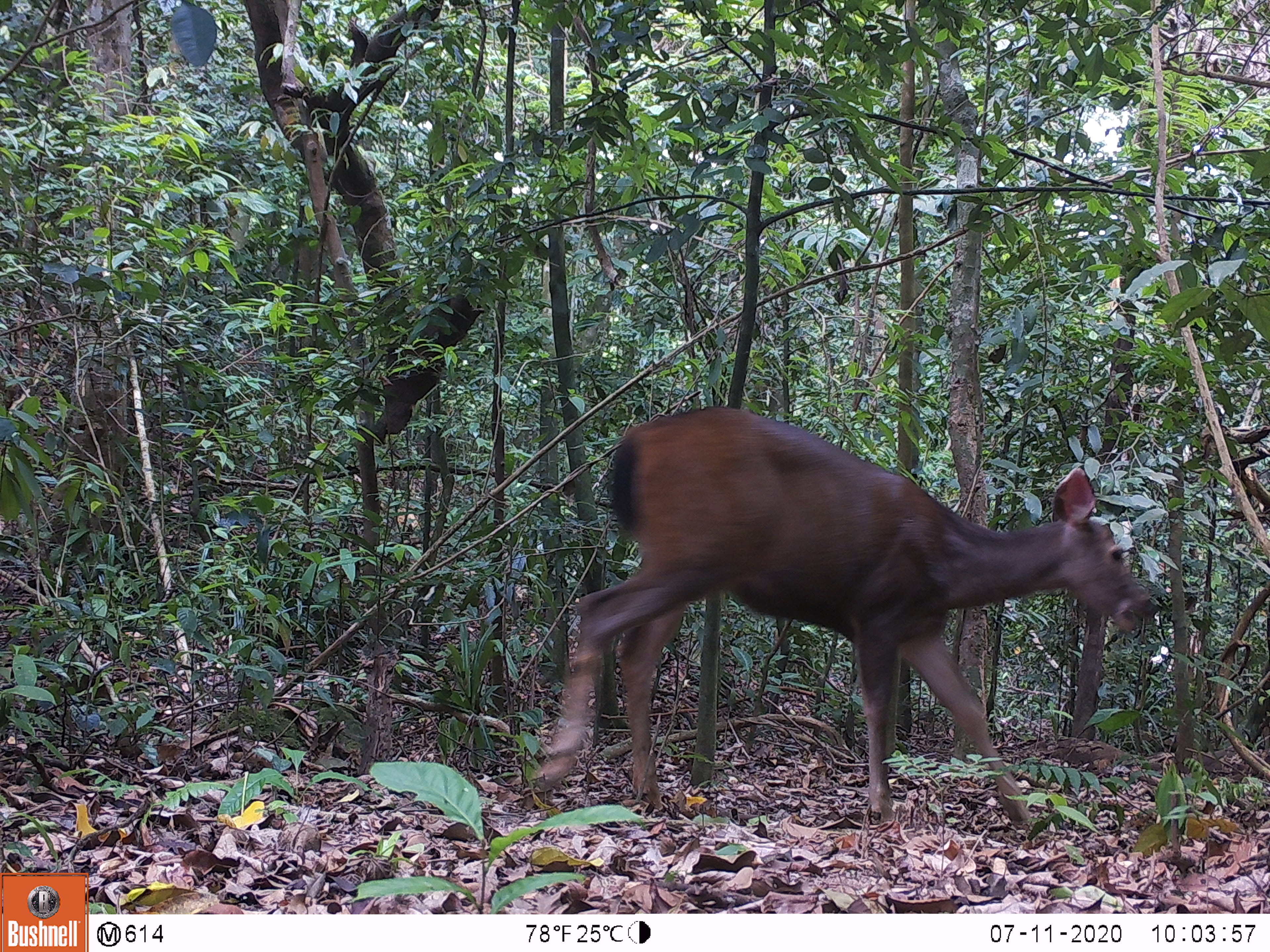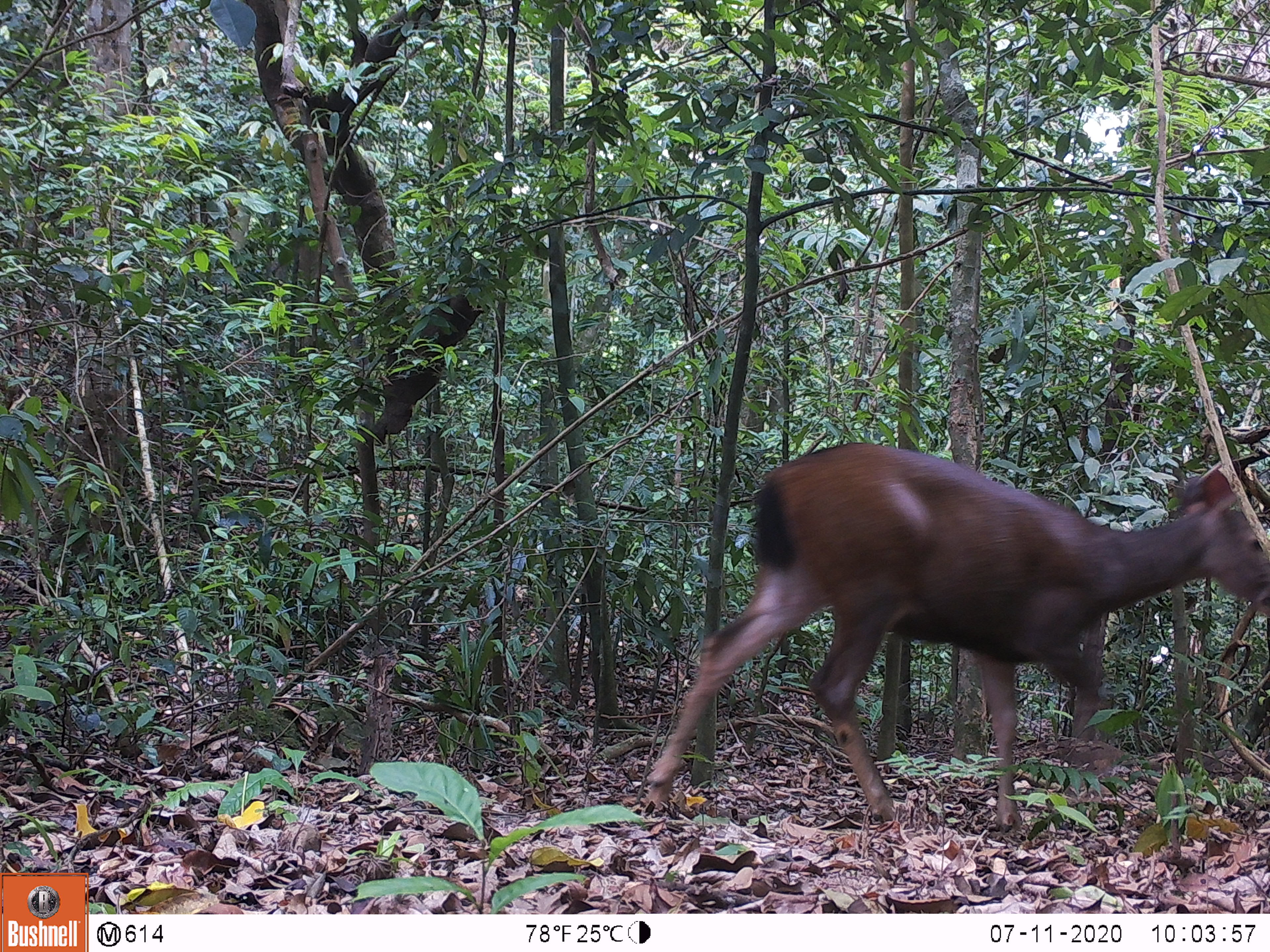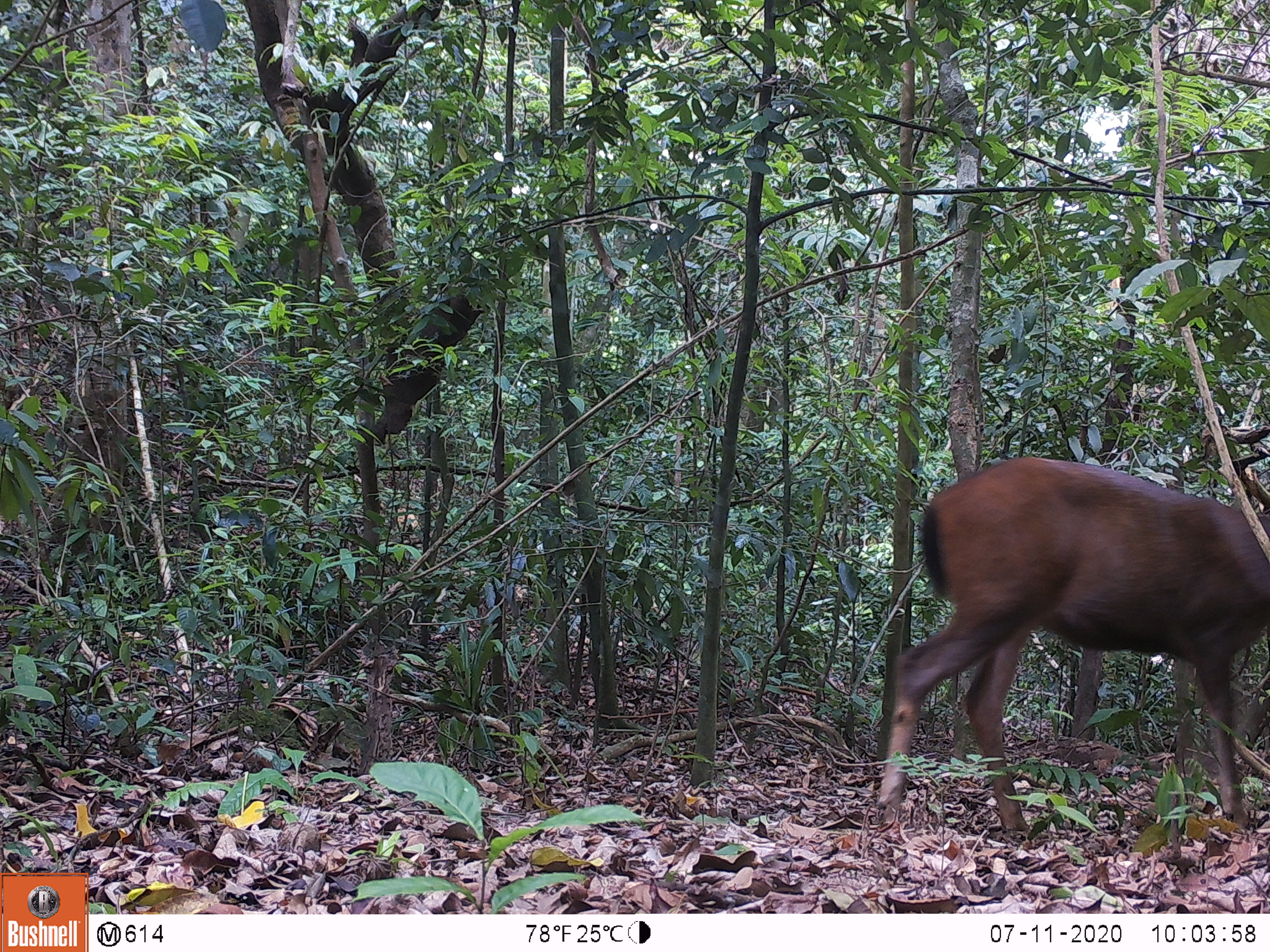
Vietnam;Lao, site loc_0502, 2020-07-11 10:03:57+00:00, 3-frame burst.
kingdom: Animalia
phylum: Chordata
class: Mammalia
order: Artiodactyla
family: Cervidae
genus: Rusa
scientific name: Rusa unicolor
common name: sambar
Sambar (Rusa unicolor). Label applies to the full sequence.